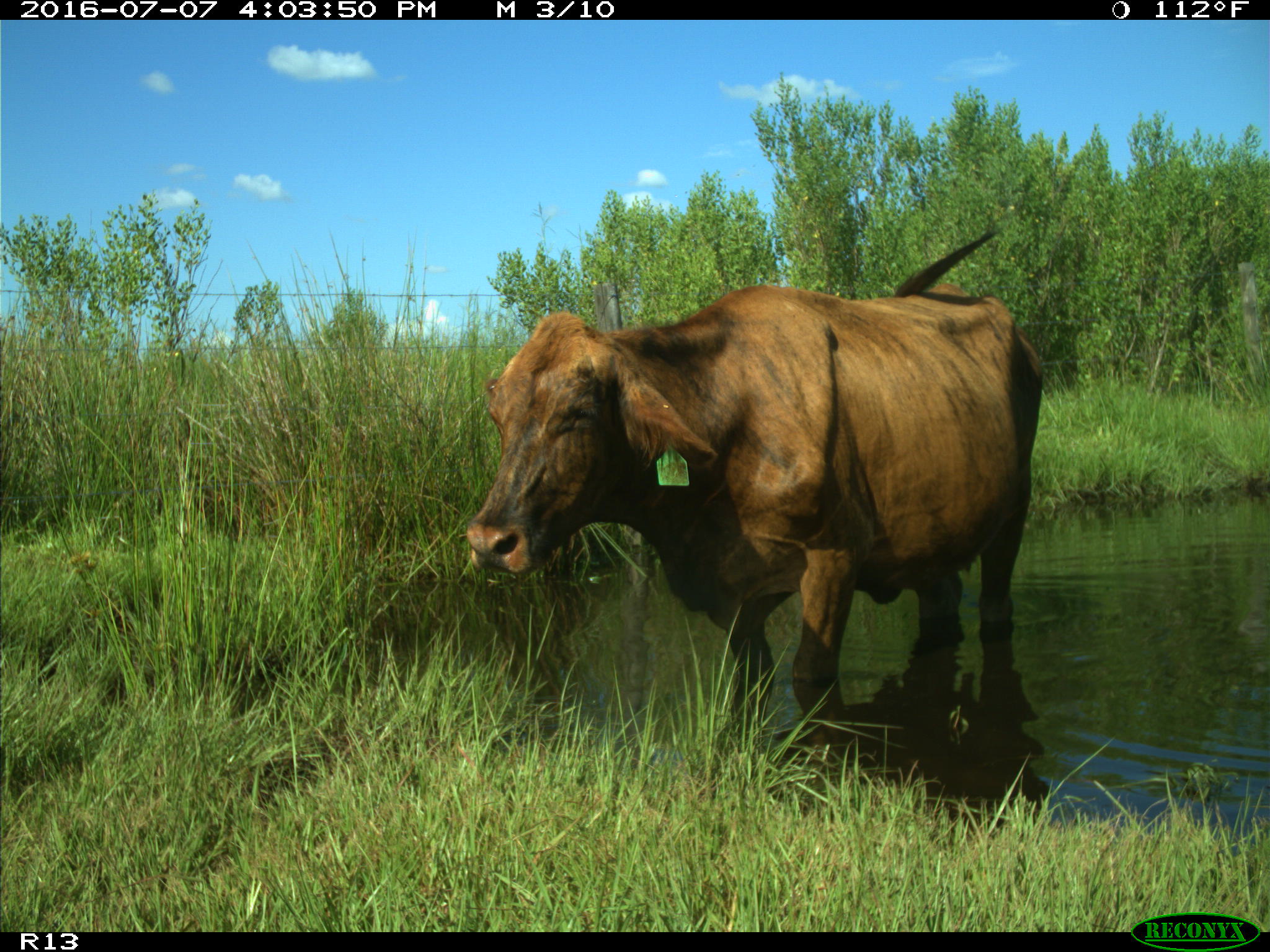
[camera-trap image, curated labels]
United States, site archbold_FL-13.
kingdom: Animalia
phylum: Chordata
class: Mammalia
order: Artiodactyla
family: Bovidae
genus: Bos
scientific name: Bos taurus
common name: domestic cow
Bos taurus (domestic cow).